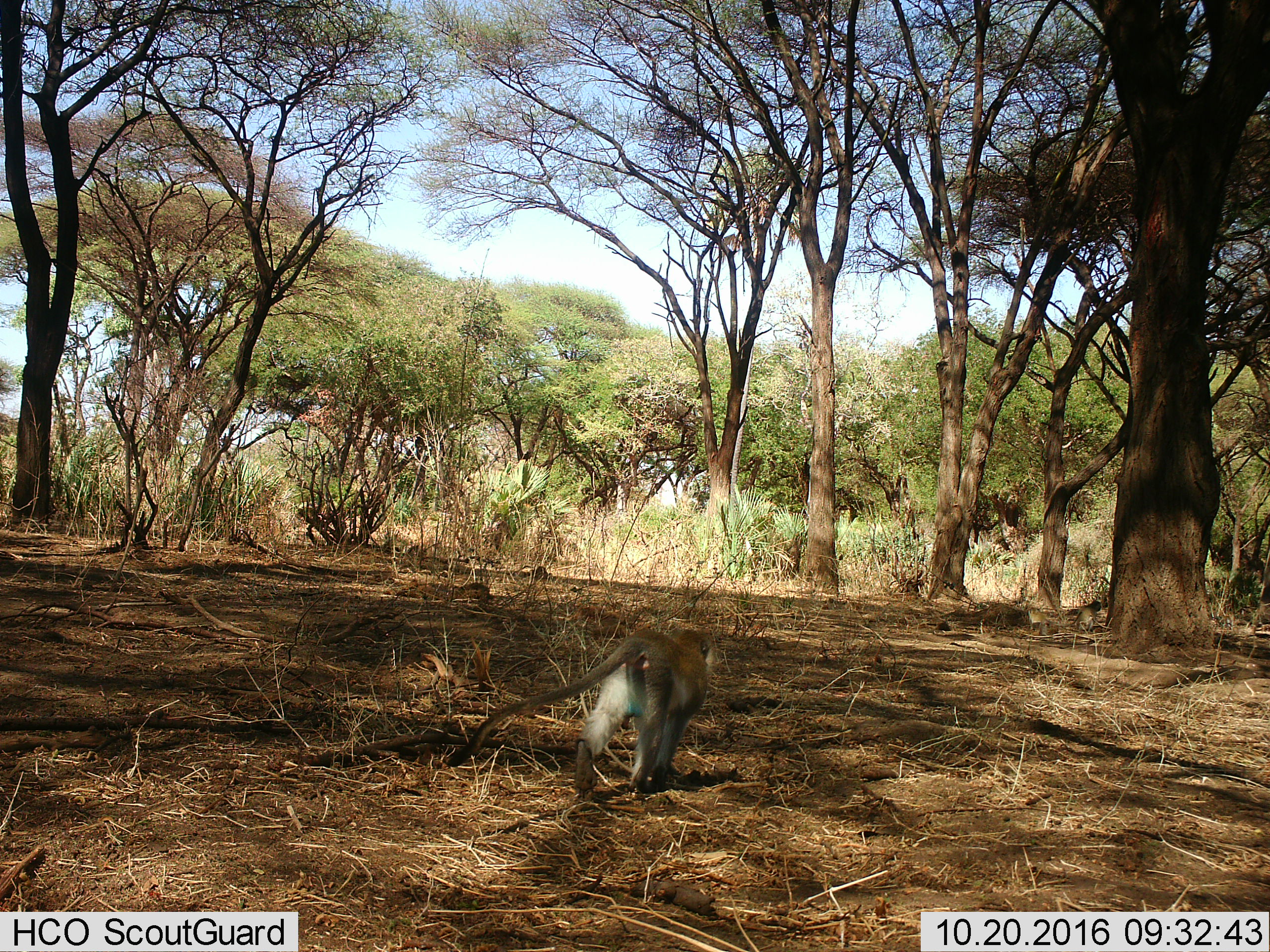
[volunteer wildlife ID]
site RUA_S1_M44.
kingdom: Animalia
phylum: Chordata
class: Mammalia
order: Primates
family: Cercopithecidae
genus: Chlorocebus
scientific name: Chlorocebus pygerythrus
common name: vervet monkey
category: monkeyvervet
Monkeyvervet (vervet monkey) (Chlorocebus pygerythrus), count 2. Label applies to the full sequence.